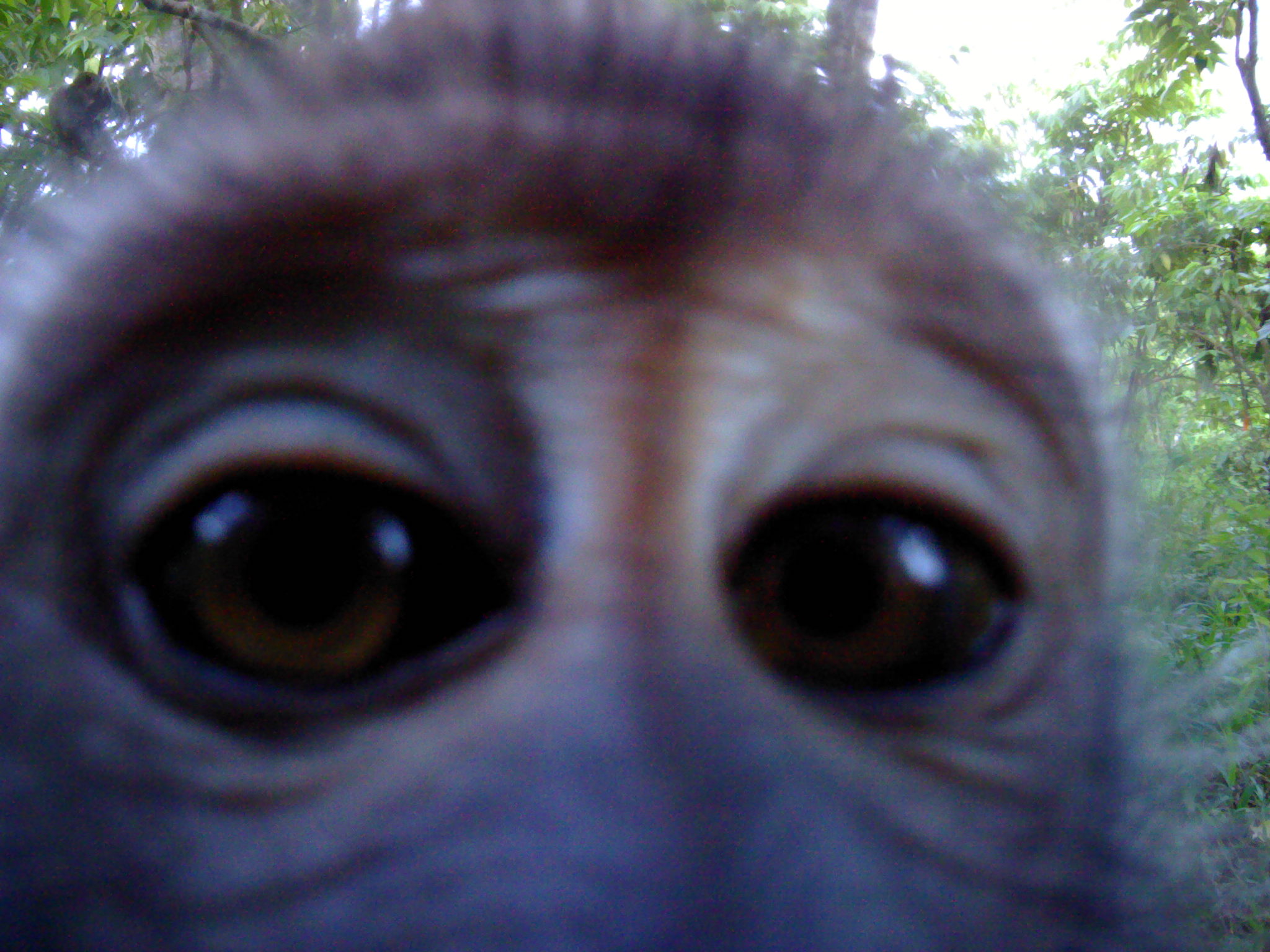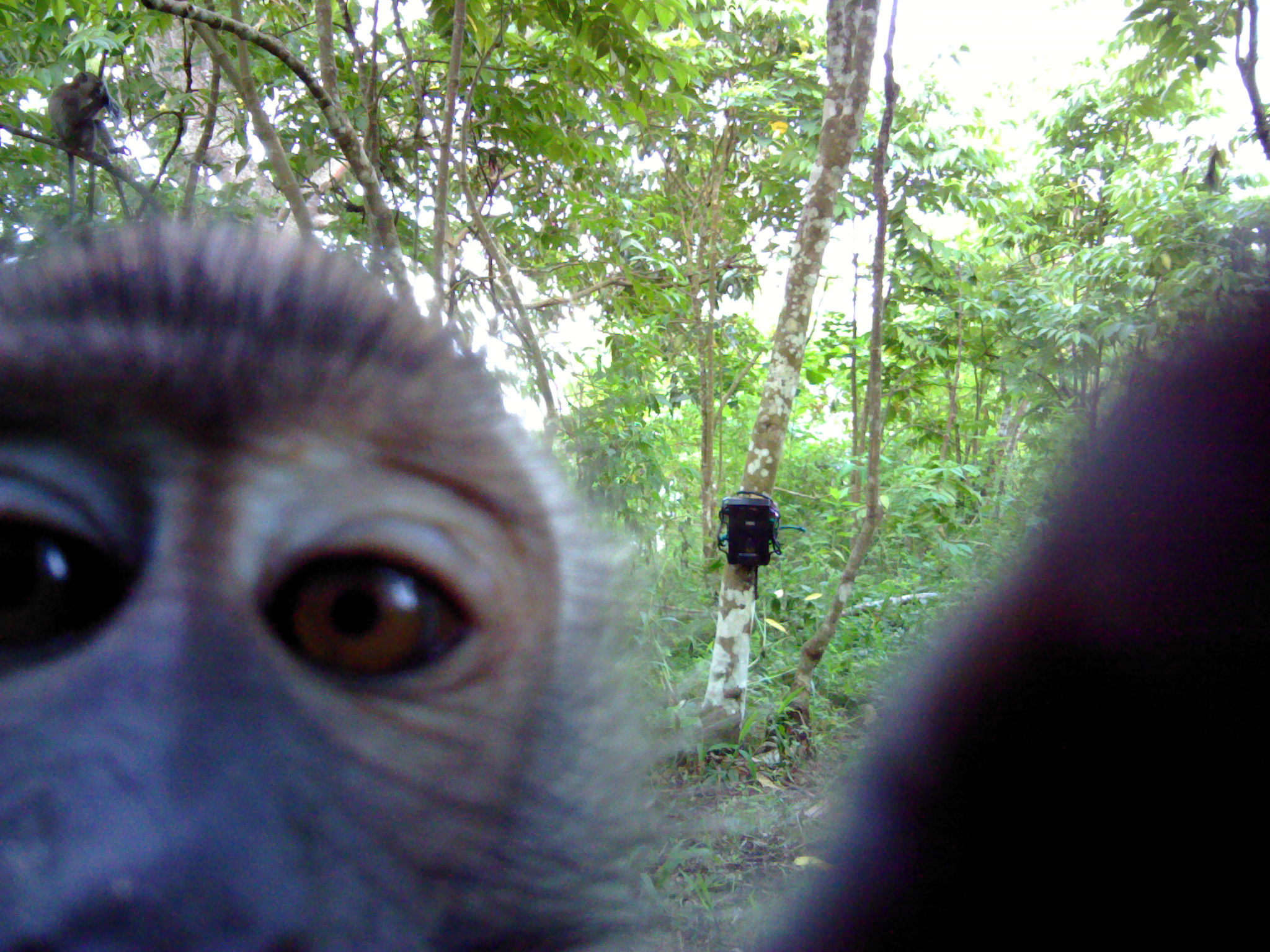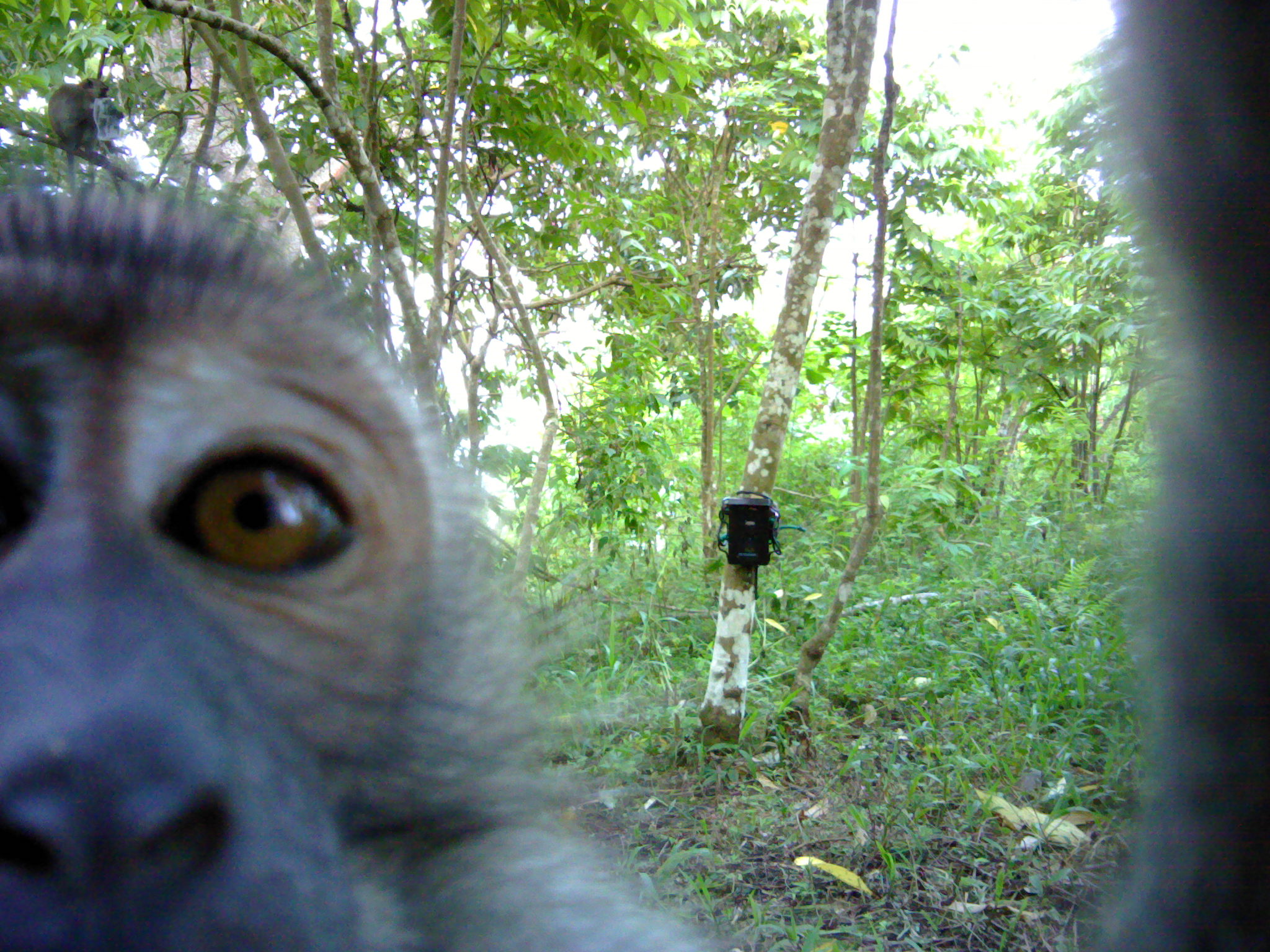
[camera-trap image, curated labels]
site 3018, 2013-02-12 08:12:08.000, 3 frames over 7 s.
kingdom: Animalia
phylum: Chordata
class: Mammalia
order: Primates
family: Cercopithecidae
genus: Macaca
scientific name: Macaca fascicularis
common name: crab-eating macaque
Macaca fascicularis (crab-eating macaque), count 2.